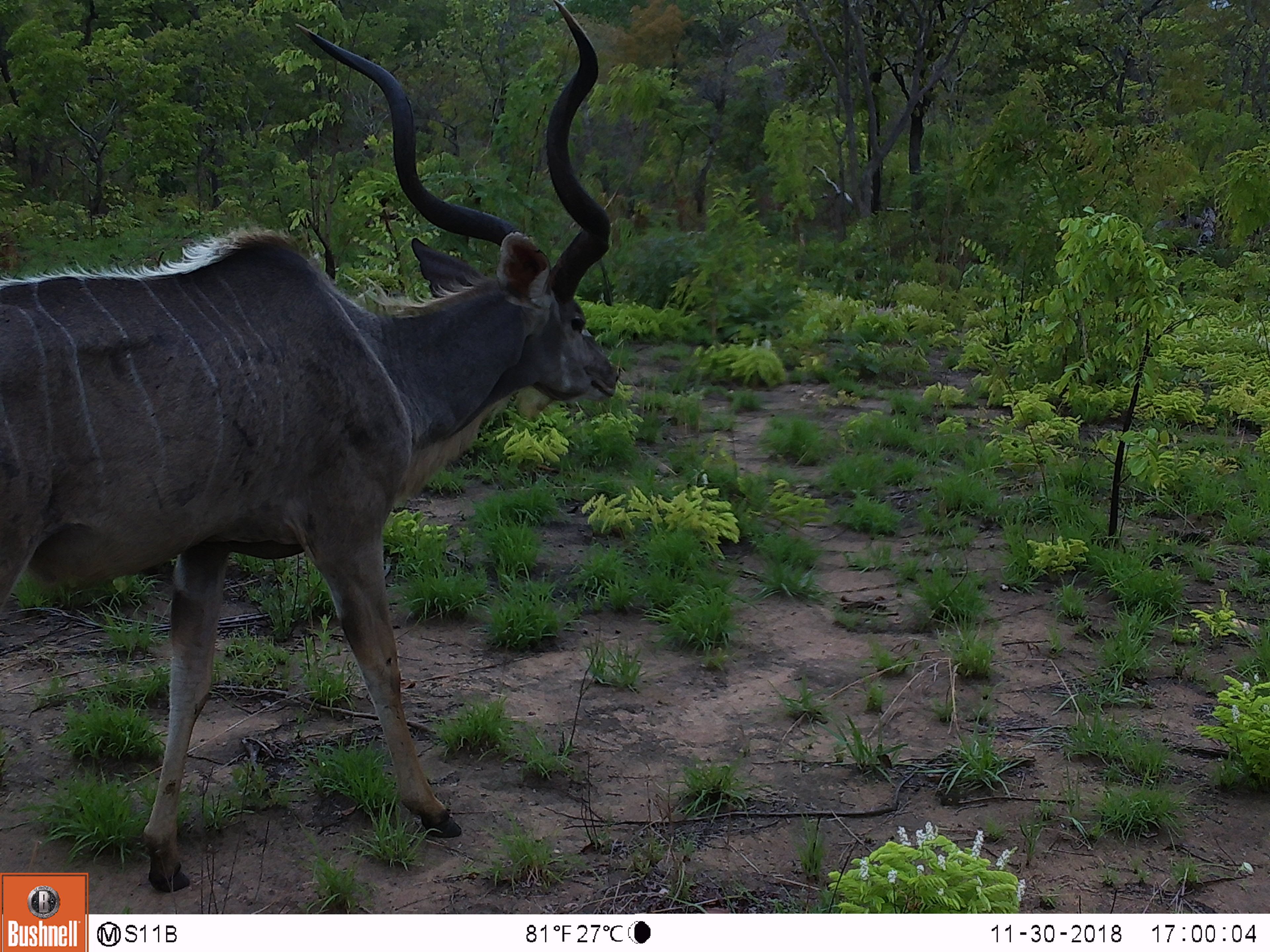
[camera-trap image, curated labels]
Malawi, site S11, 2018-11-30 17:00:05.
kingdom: Animalia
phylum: Chordata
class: Mammalia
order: Artiodactyla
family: Bovidae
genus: Tragelaphus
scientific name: Tragelaphus strepsiceros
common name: greater kudu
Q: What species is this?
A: Greater kudu (Tragelaphus strepsiceros).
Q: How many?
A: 1.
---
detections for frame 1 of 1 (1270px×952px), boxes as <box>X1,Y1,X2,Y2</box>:
greater kudu: <box>3,0,637,866</box>